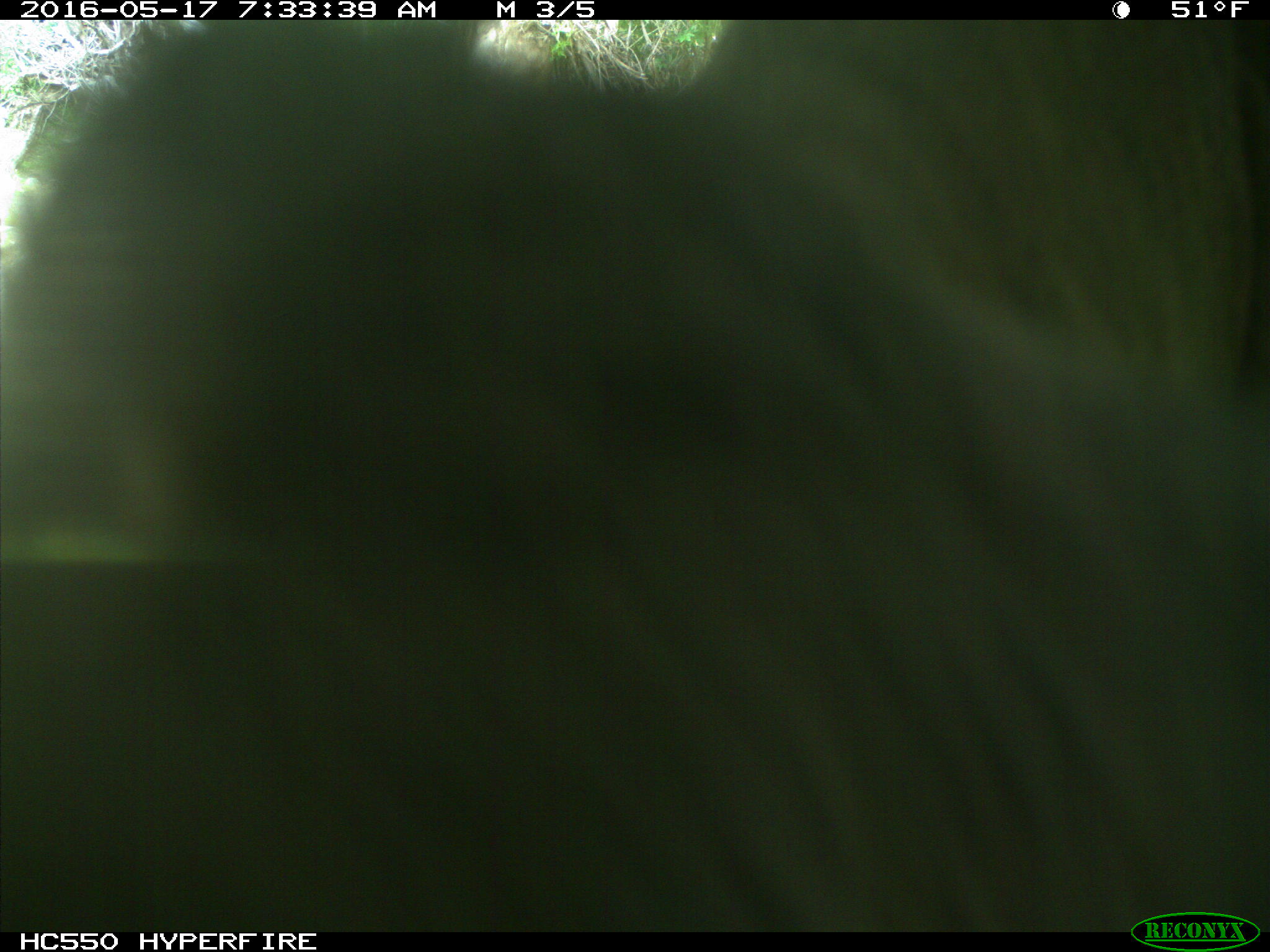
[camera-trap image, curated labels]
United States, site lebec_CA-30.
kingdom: Animalia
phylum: Chordata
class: Mammalia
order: Artiodactyla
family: Bovidae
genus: Bos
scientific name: Bos taurus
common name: domestic cow